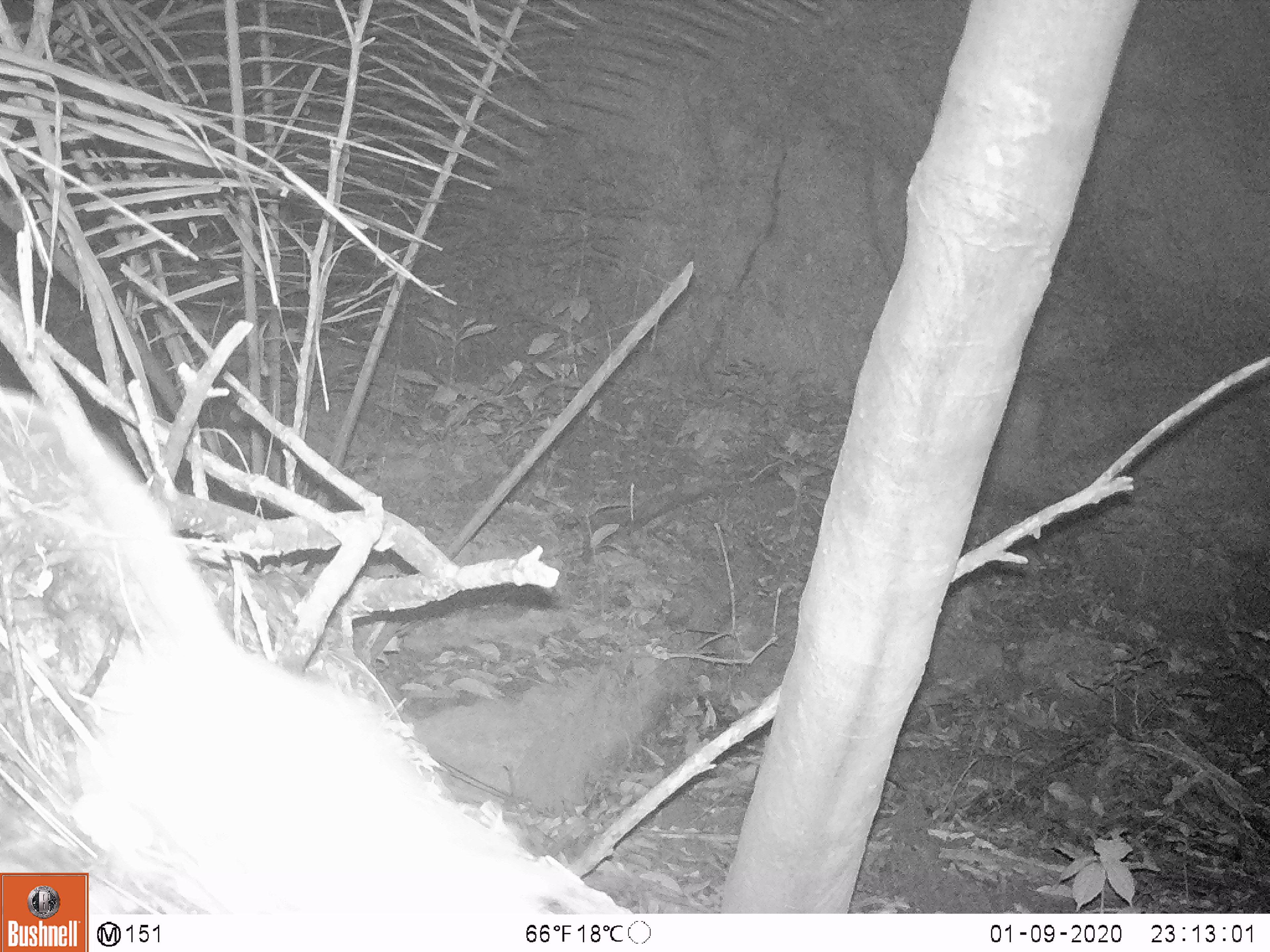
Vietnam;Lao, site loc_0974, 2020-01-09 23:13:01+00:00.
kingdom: Animalia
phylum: Chordata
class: Mammalia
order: Rodentia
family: Muridae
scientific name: Muridae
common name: old-world mice and rats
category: unidentified murid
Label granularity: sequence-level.